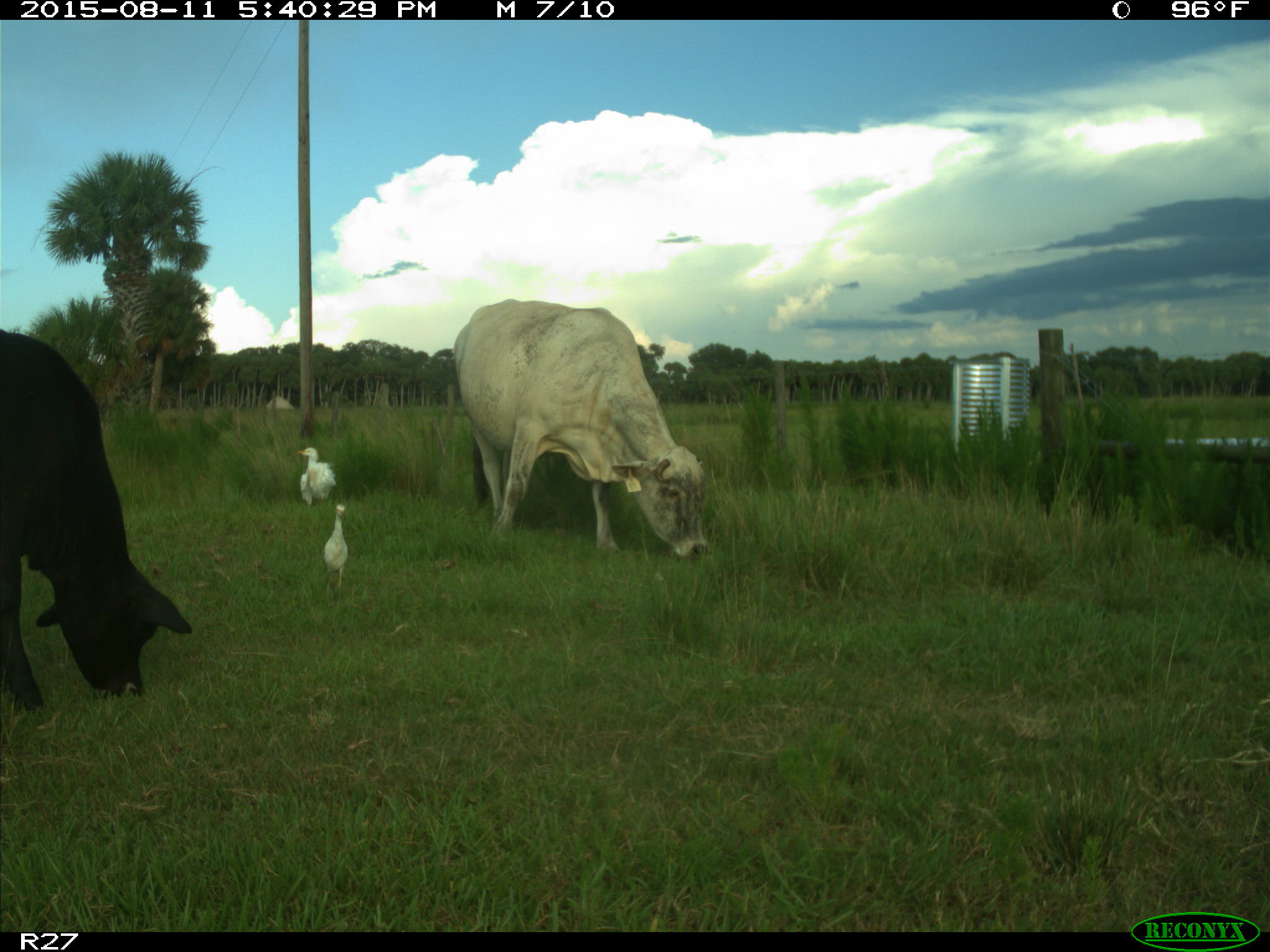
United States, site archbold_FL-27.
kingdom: Animalia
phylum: Chordata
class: Mammalia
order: Artiodactyla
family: Bovidae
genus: Bos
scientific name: Bos taurus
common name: domestic cow